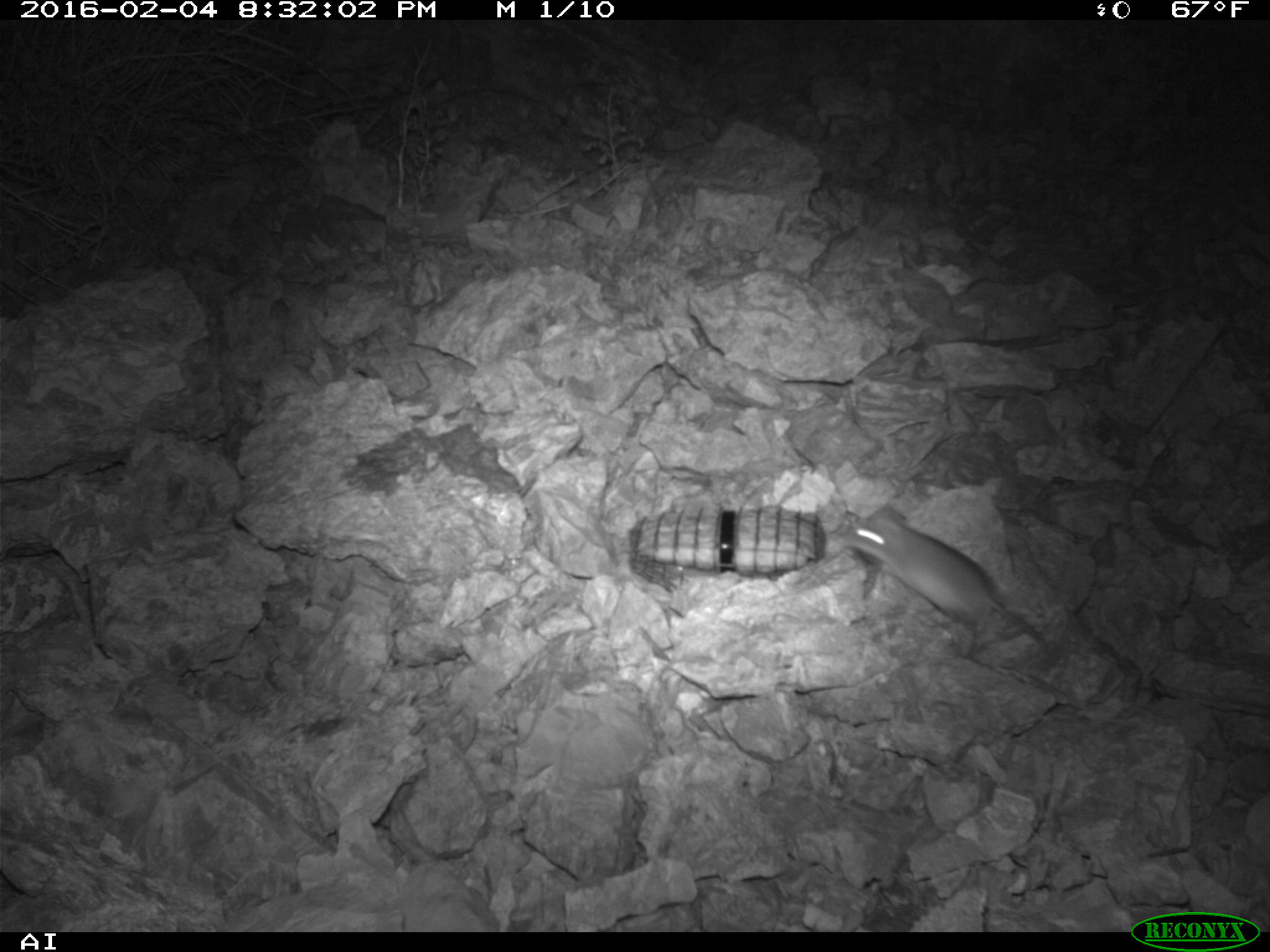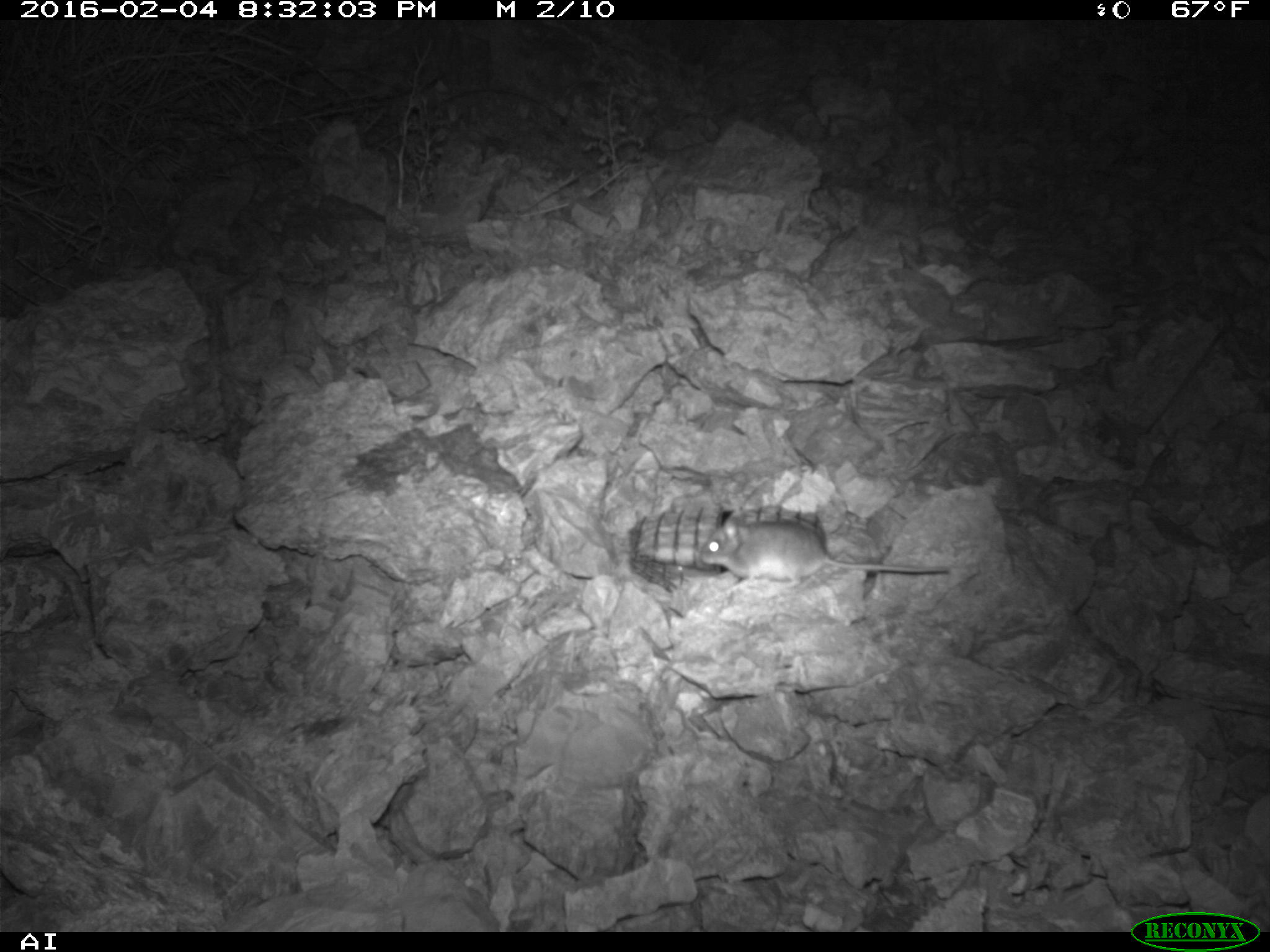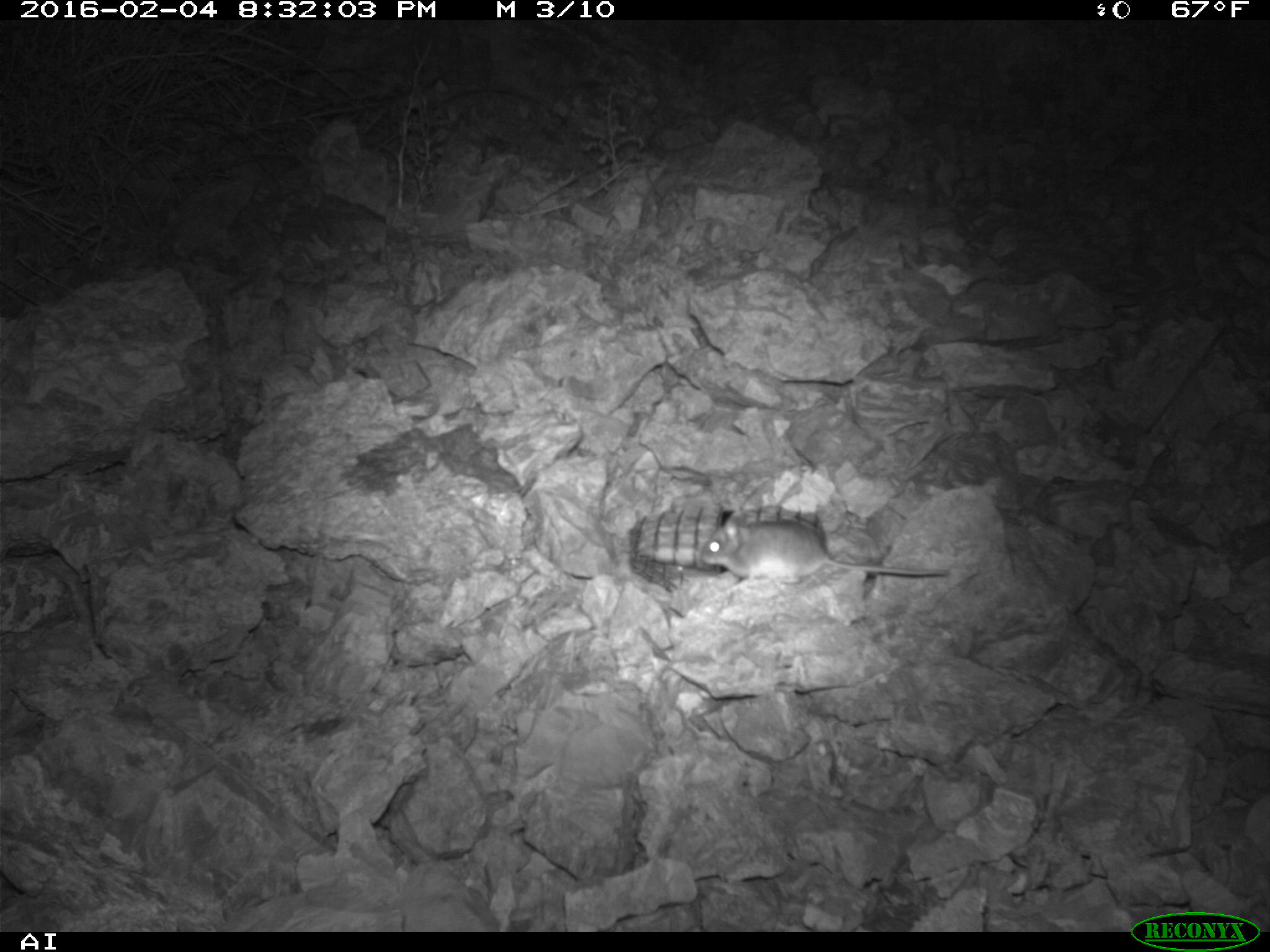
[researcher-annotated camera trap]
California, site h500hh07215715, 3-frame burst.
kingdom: Animalia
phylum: Chordata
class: Mammalia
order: Rodentia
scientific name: Rodentia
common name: rodent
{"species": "rodent (Rodentia)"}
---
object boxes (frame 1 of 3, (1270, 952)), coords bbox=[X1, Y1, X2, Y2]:
rodent: bbox=[842, 506, 1041, 656]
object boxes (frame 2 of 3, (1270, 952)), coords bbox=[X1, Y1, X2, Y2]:
rodent: bbox=[699, 507, 950, 588]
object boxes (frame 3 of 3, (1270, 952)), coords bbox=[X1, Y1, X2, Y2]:
rodent: bbox=[700, 508, 949, 586]